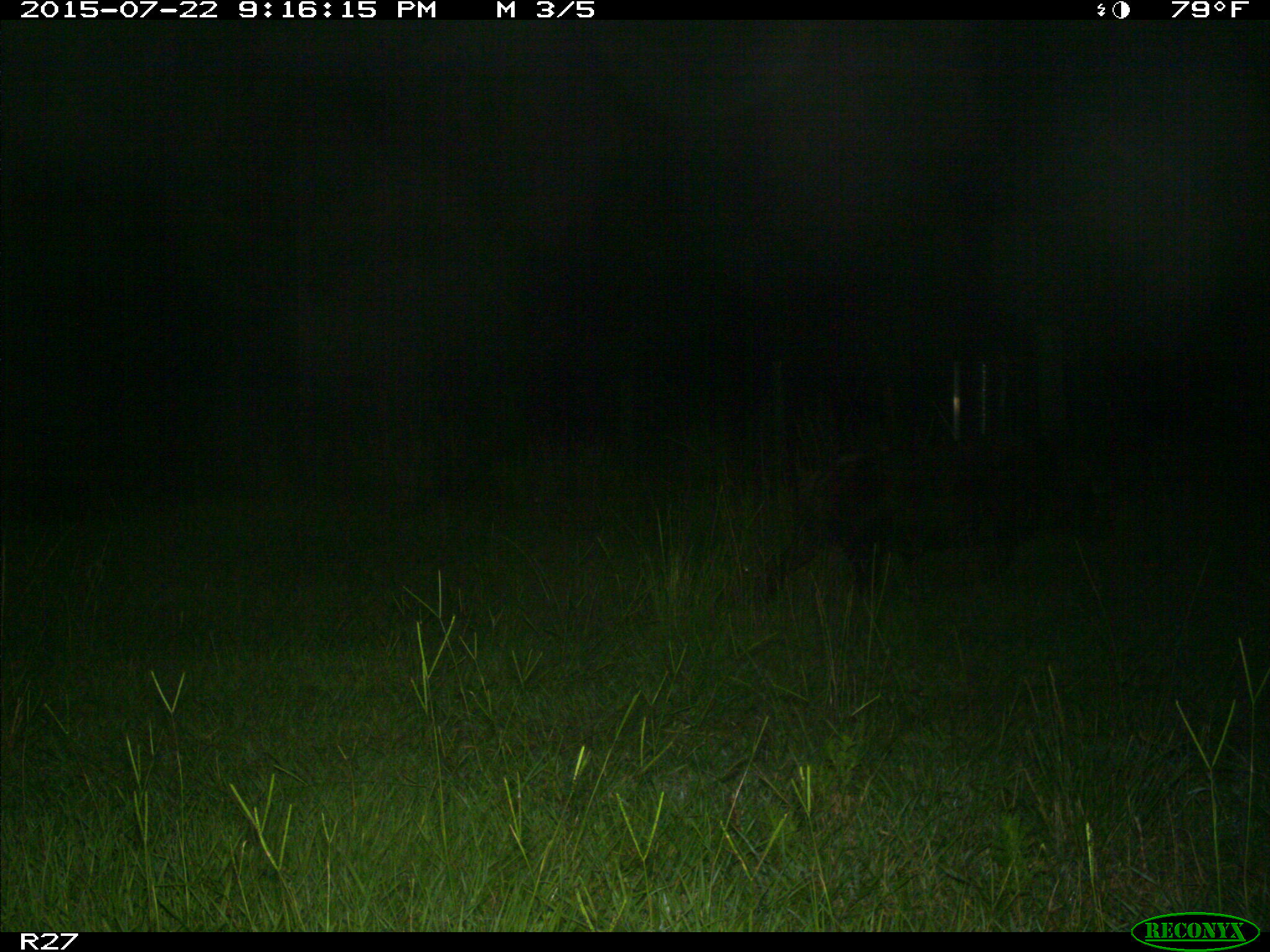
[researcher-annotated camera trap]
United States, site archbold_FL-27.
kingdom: Animalia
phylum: Chordata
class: Mammalia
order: Artiodactyla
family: Suidae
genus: Sus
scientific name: Sus scrofa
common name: wild boar